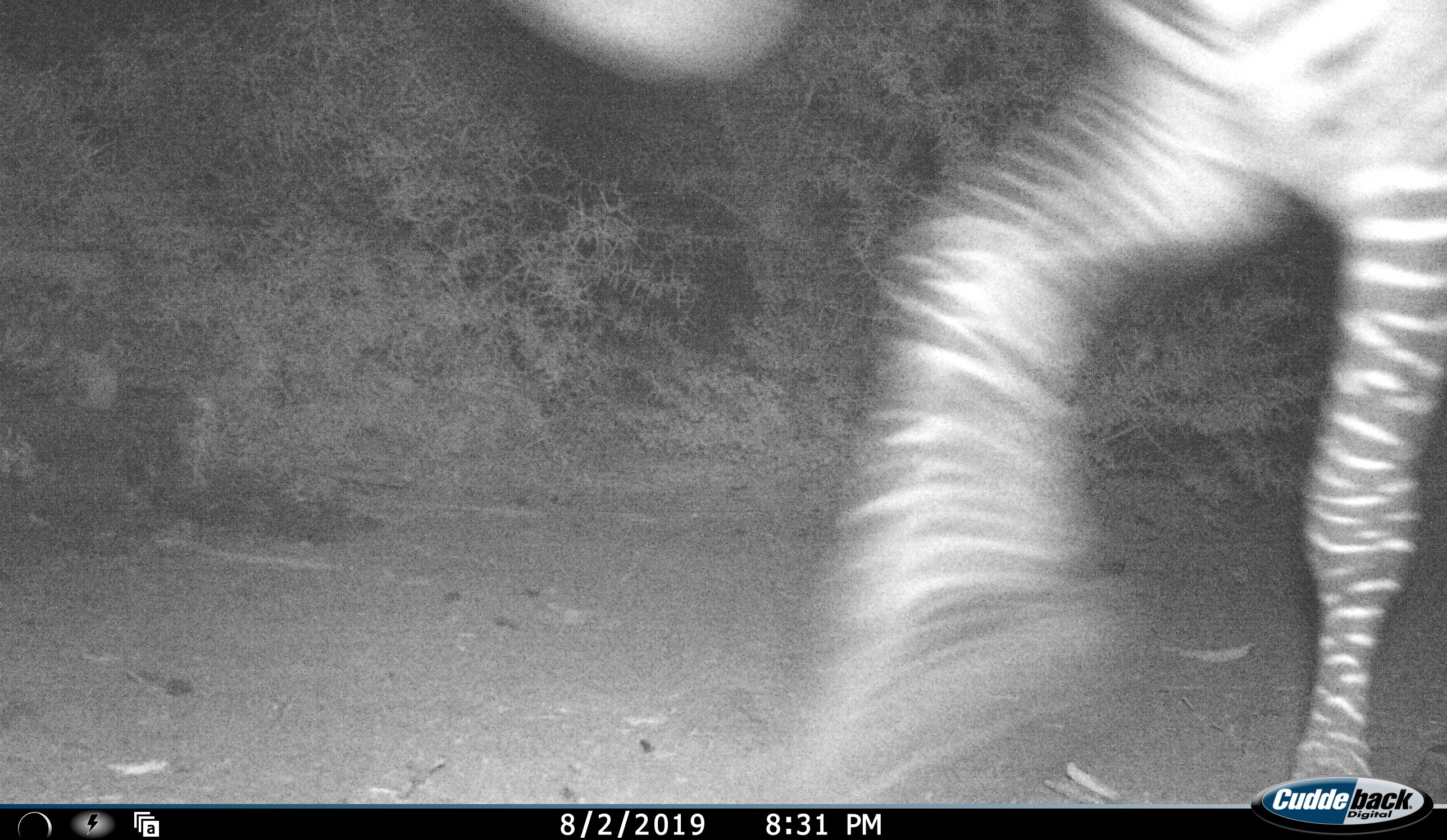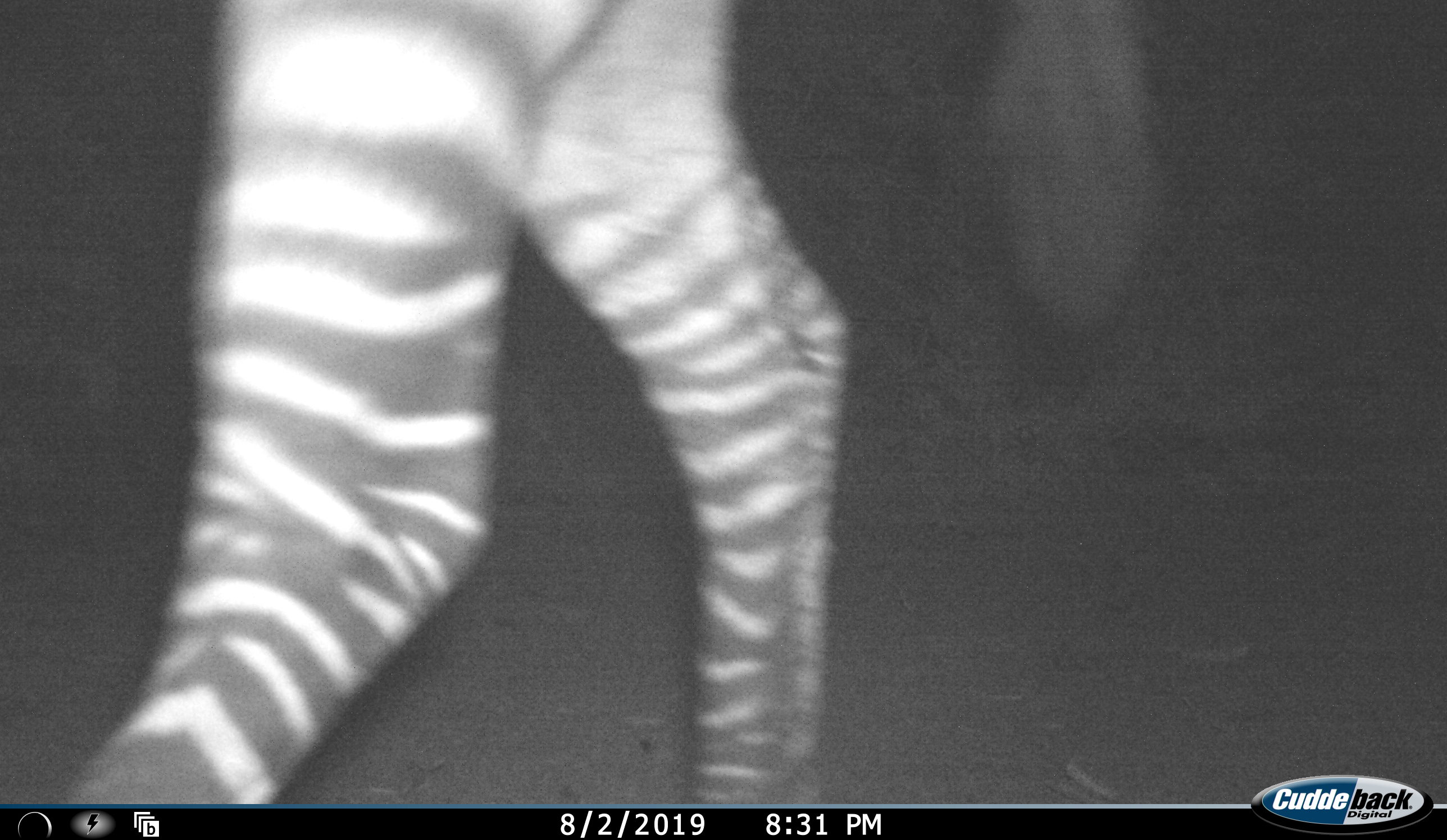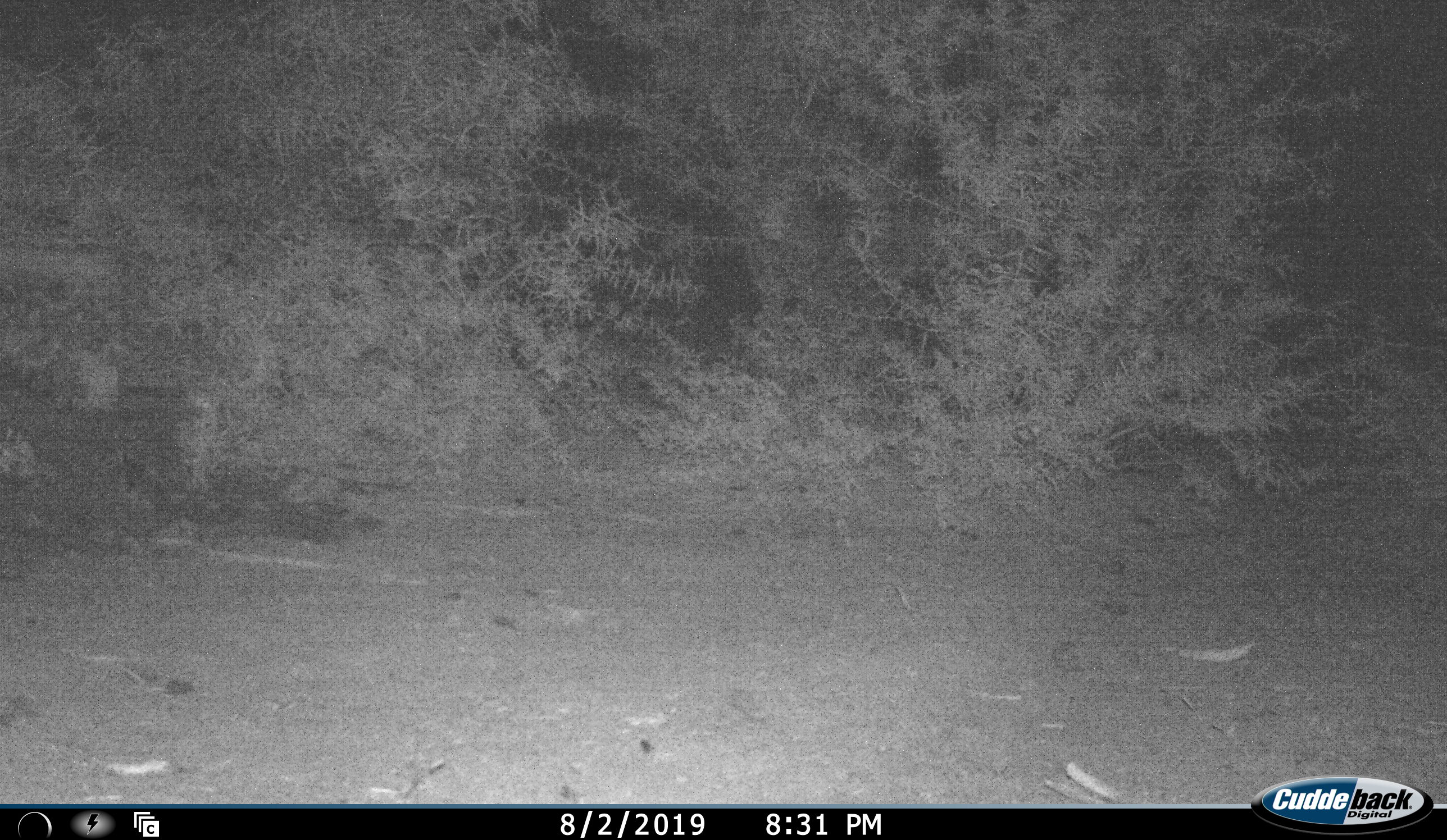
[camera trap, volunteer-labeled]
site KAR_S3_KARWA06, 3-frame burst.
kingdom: Animalia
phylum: Chordata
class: Mammalia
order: Perissodactyla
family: Equidae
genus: Equus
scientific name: Equus zebra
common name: mountain zebra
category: zebramountain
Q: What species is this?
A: Zebramountain (mountain zebra) (Equus zebra).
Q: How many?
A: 1.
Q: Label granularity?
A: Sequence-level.